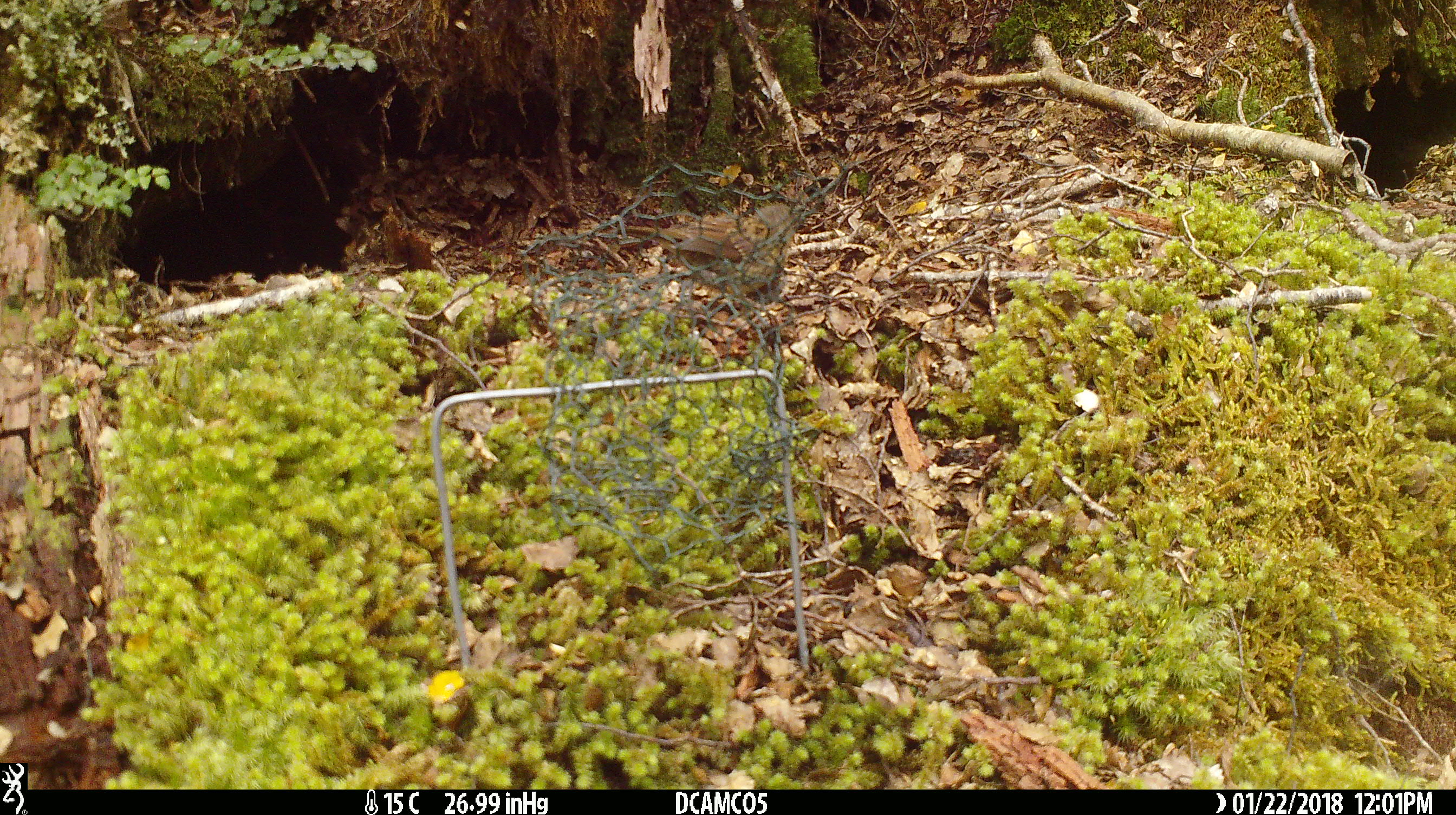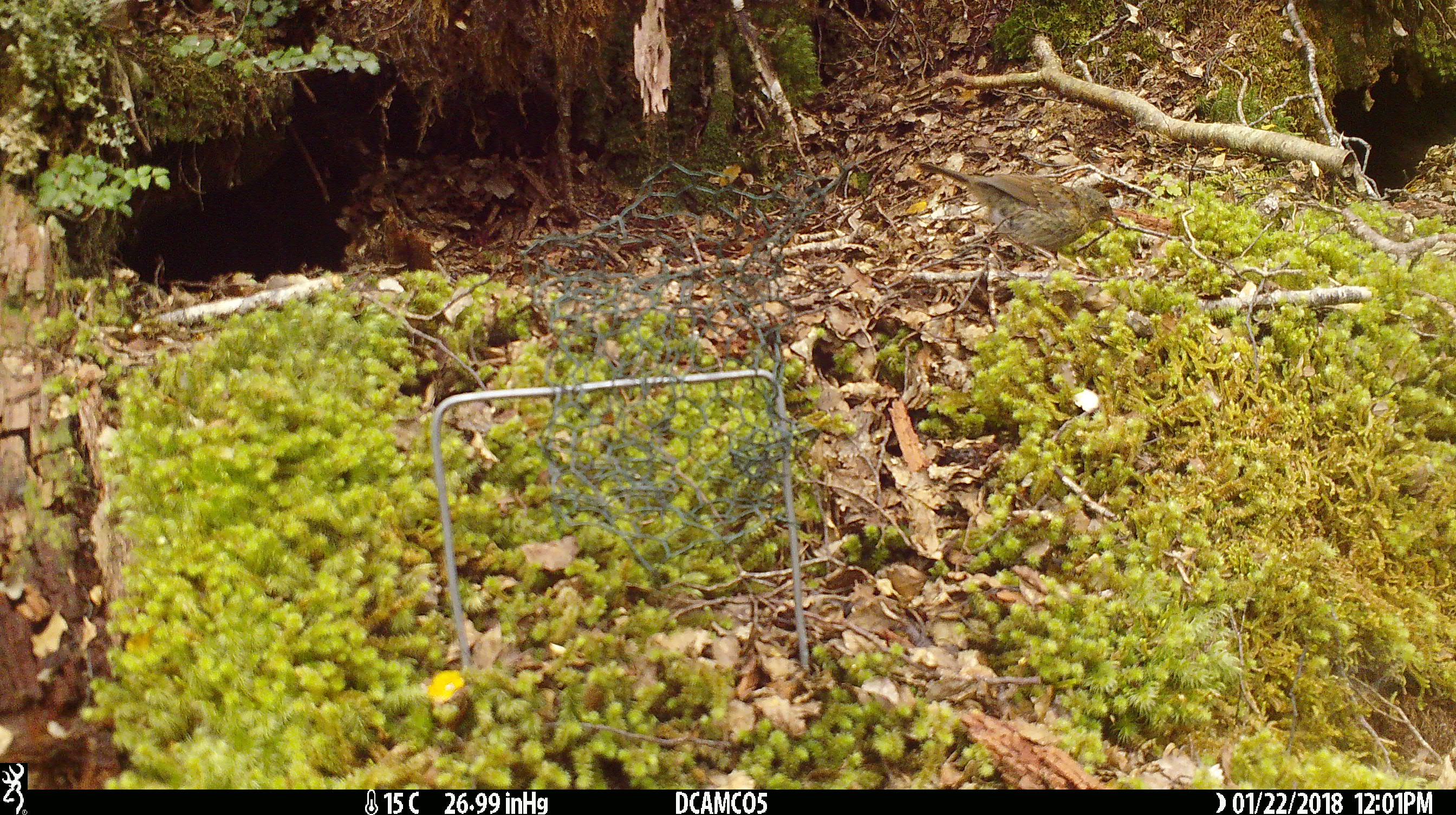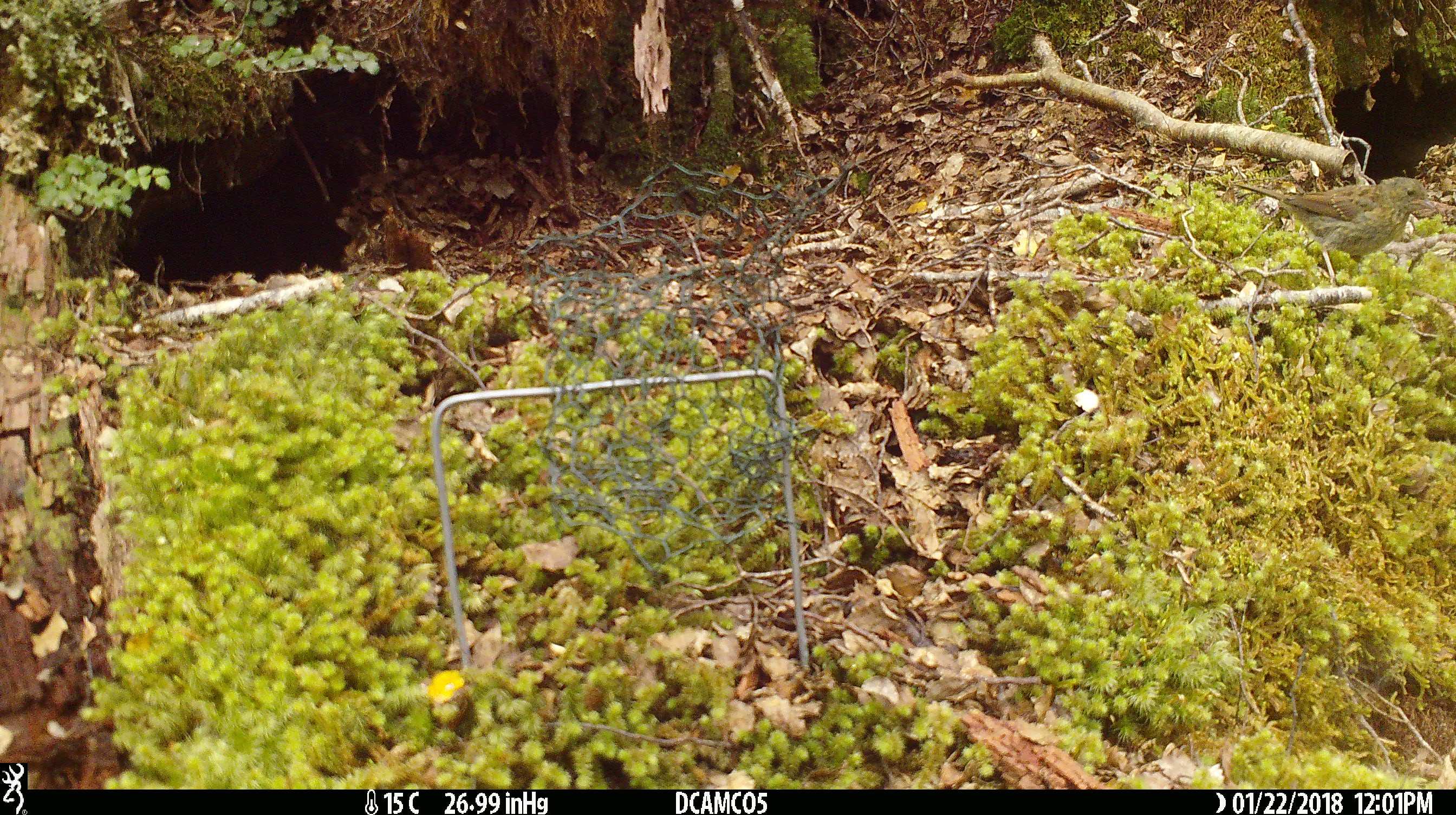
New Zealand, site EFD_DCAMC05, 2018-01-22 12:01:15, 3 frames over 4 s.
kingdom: Animalia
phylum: Chordata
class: Aves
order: Passeriformes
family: Turdidae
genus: Turdus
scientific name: Turdus merula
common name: eurasian blackbird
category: blackbird